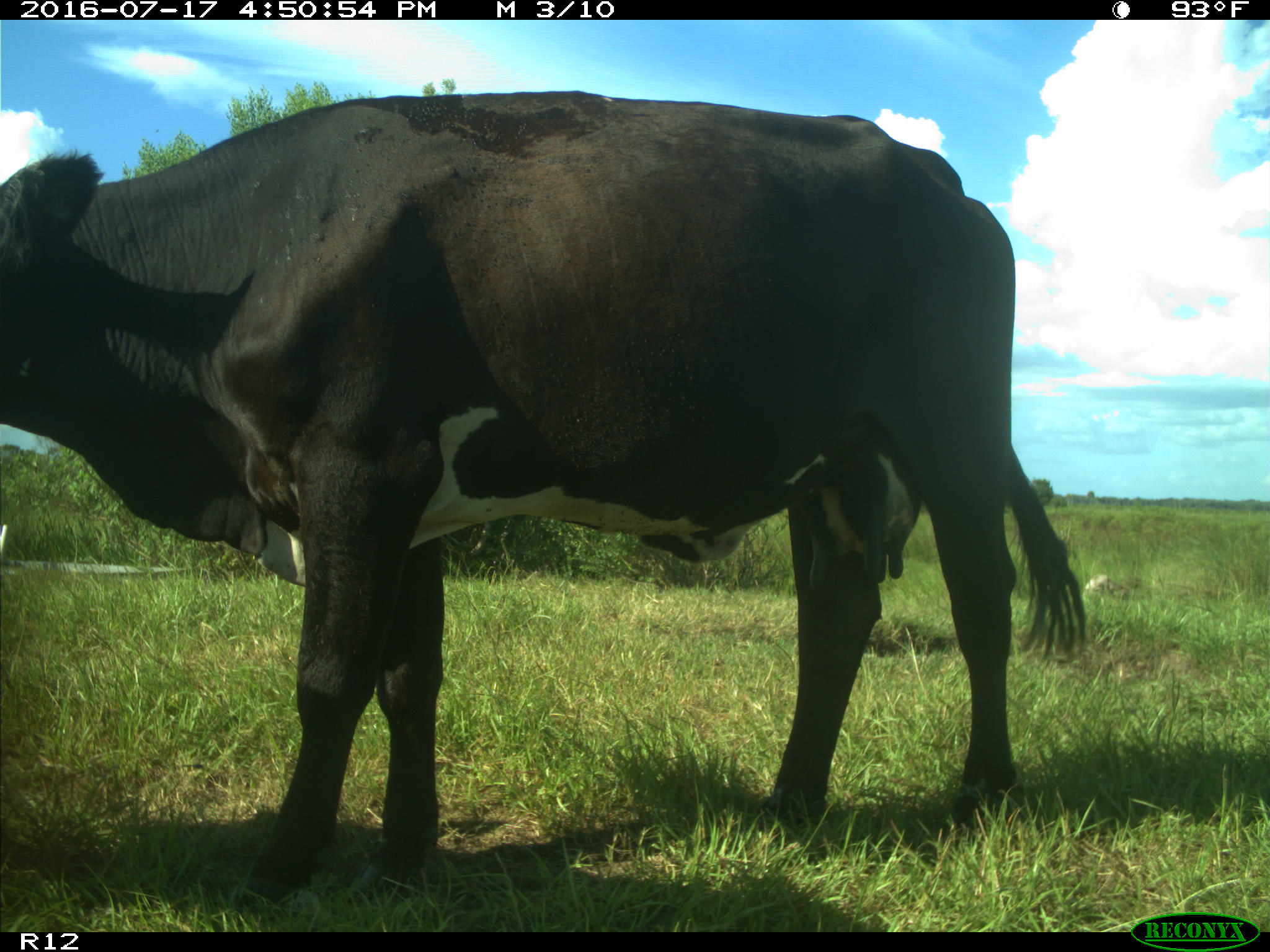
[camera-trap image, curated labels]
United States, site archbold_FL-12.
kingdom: Animalia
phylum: Chordata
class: Mammalia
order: Artiodactyla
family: Bovidae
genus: Bos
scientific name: Bos taurus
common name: domestic cow